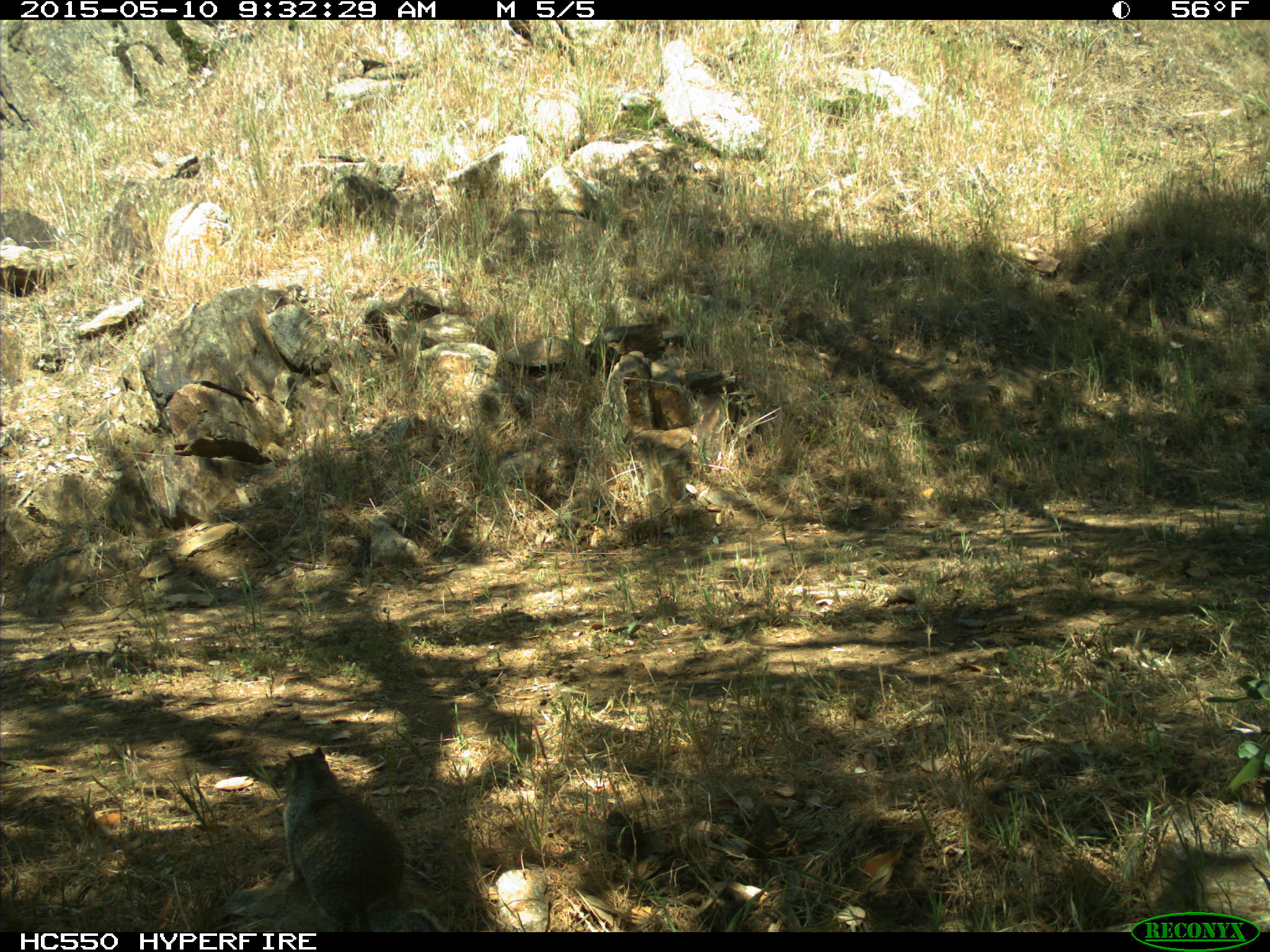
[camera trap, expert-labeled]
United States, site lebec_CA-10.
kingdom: Animalia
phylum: Chordata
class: Mammalia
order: Rodentia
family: Sciuridae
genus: Otospermophilus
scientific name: Otospermophilus beecheyi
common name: california ground squirrel